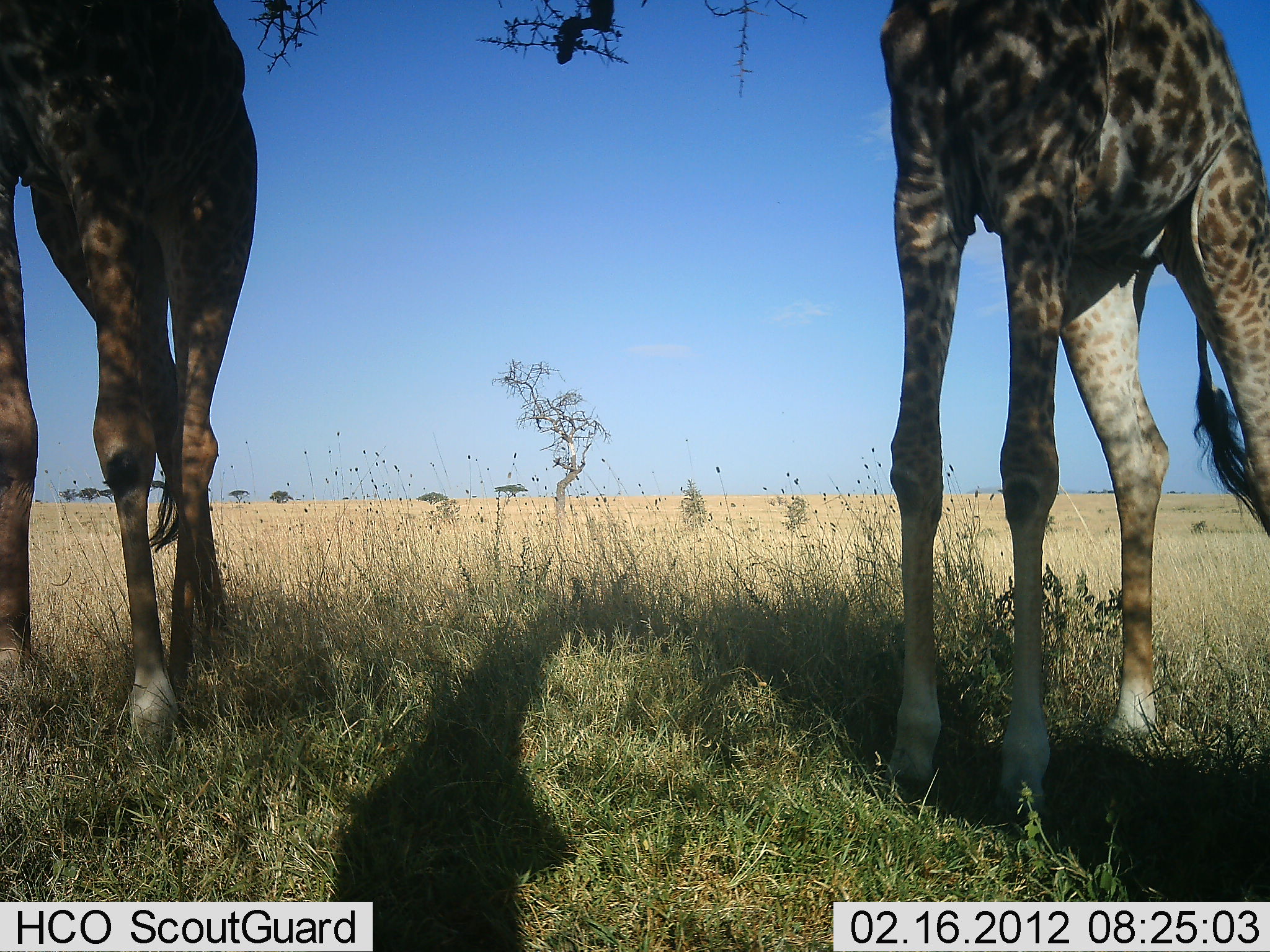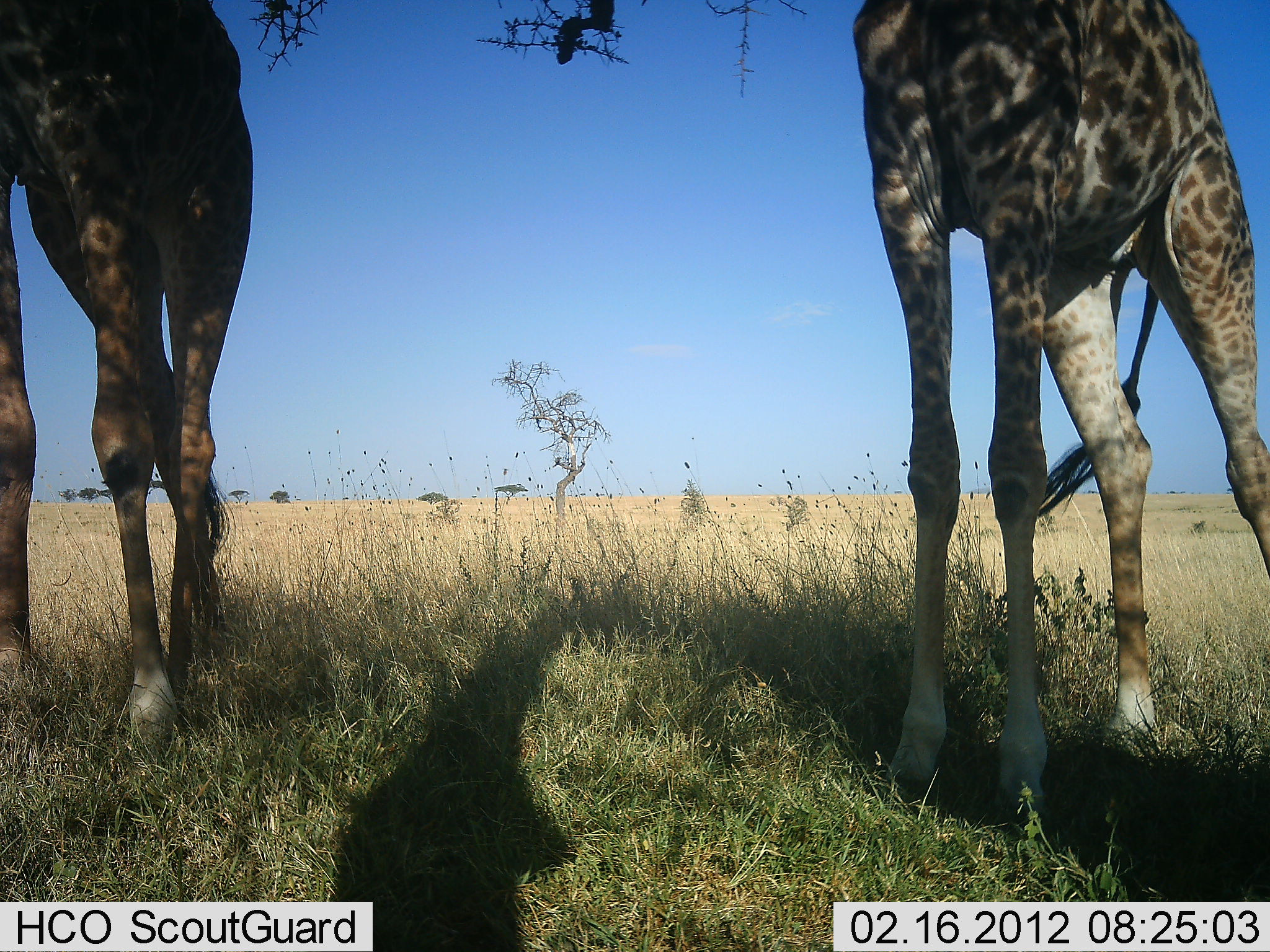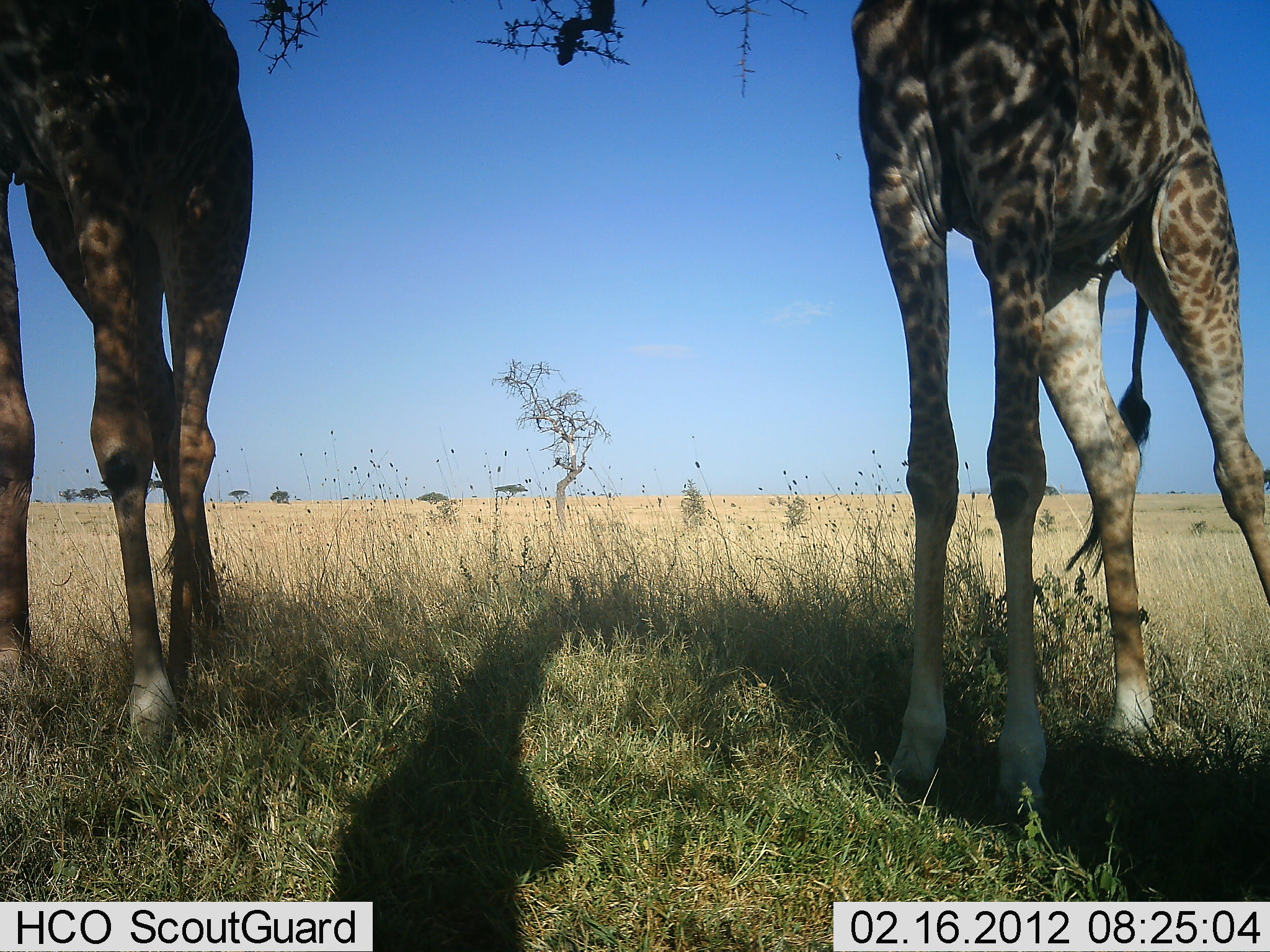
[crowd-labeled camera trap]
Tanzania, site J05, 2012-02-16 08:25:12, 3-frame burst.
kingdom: Animalia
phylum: Chordata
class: Mammalia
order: Artiodactyla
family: Giraffidae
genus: Giraffa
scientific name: Giraffa camelopardalis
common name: giraffe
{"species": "giraffe (Giraffa camelopardalis)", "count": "2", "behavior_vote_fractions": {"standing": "92%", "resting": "0%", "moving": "0%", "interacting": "0%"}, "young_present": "0%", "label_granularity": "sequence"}